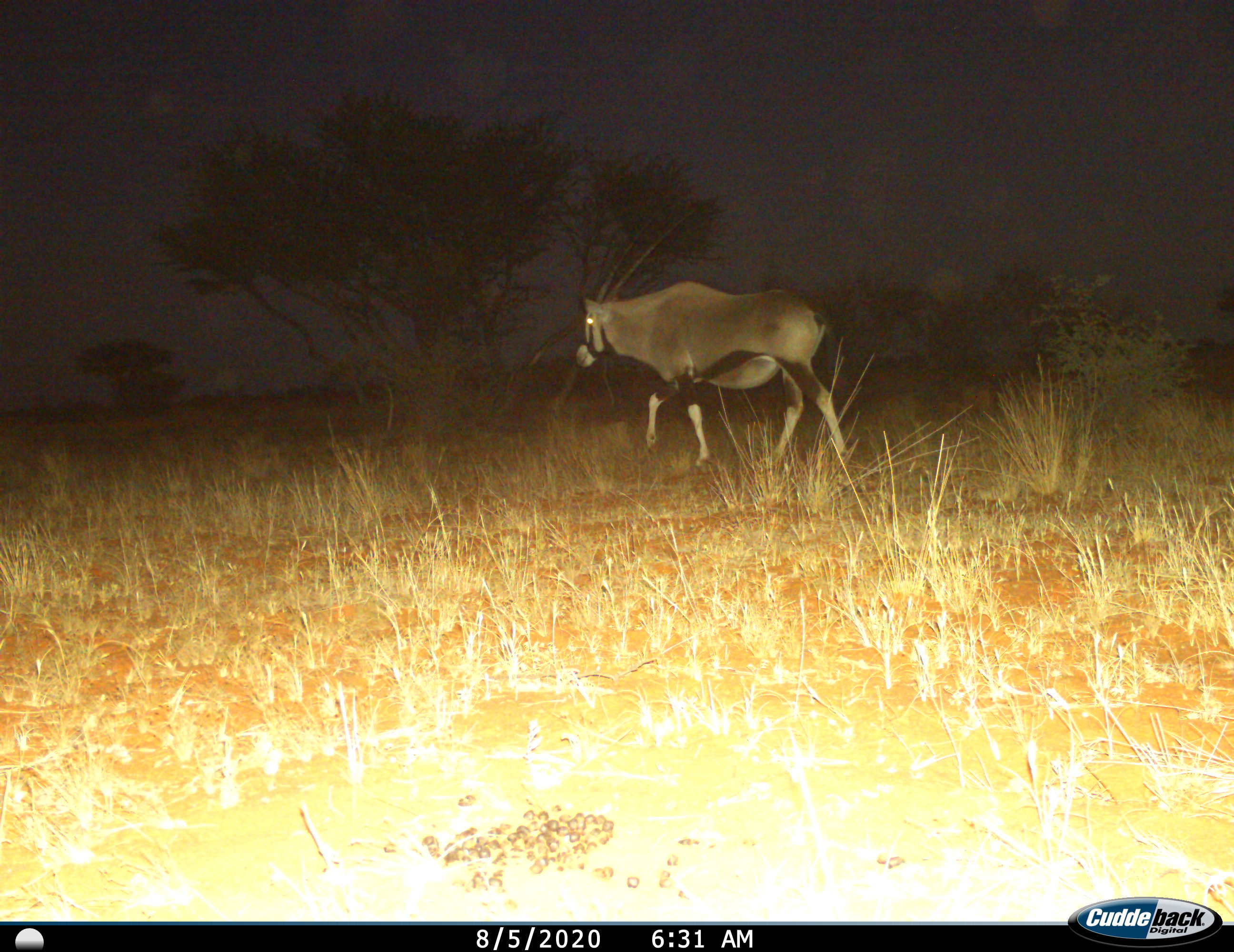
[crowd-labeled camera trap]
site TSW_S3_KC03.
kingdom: Animalia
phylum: Chordata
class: Mammalia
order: Artiodactyla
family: Bovidae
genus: Oryx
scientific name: Oryx gazella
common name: gemsbok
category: oryx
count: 1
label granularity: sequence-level